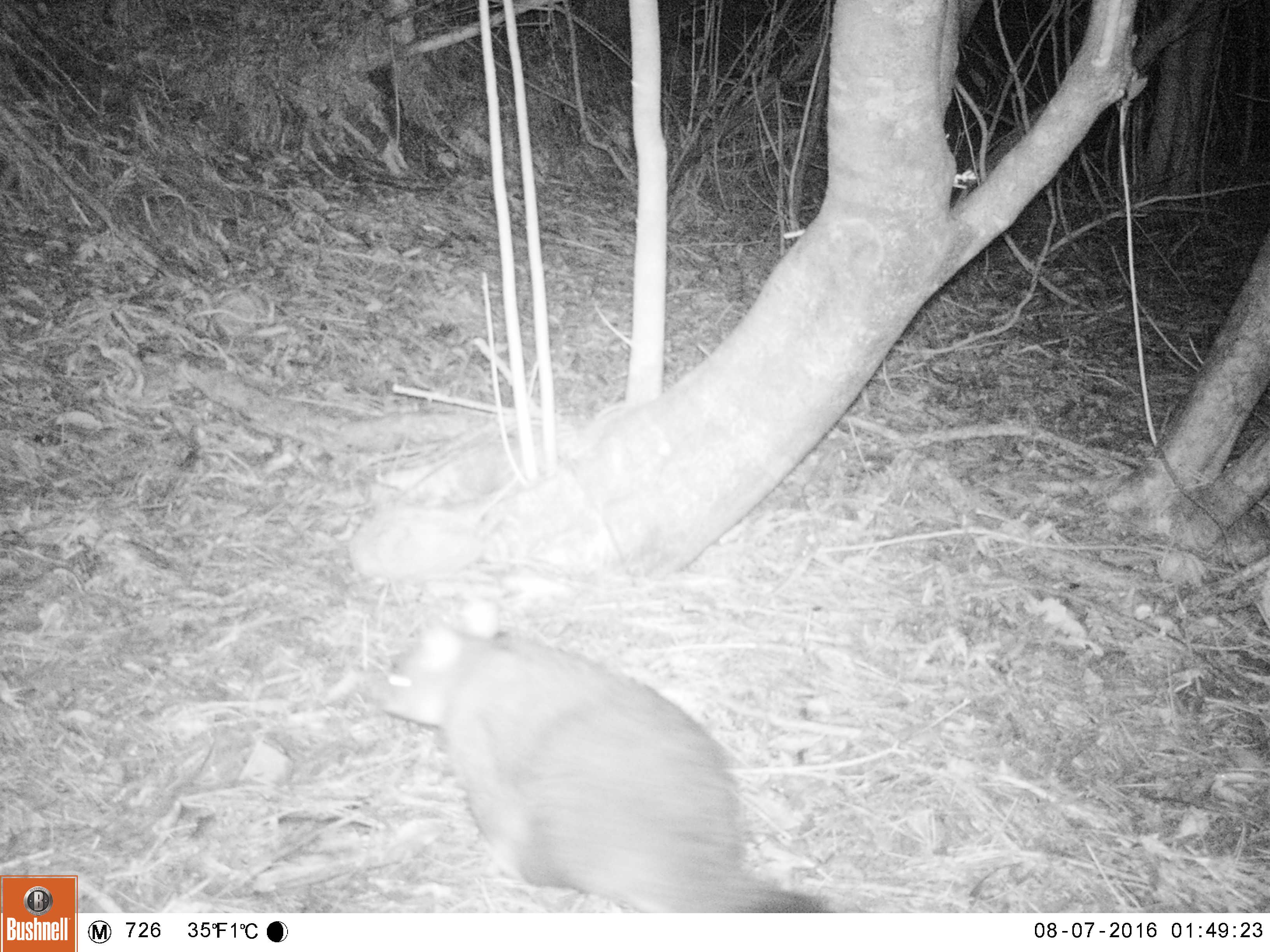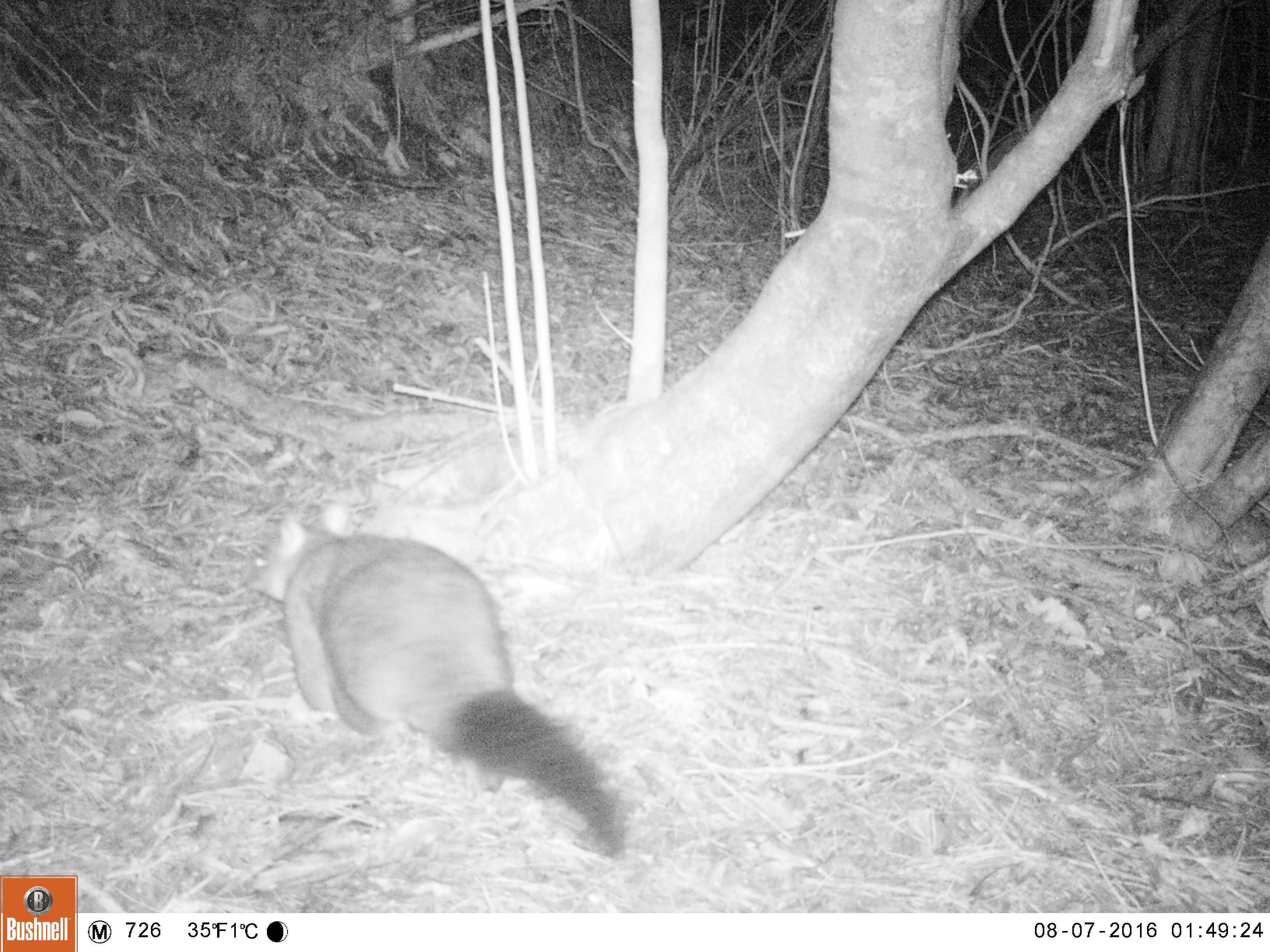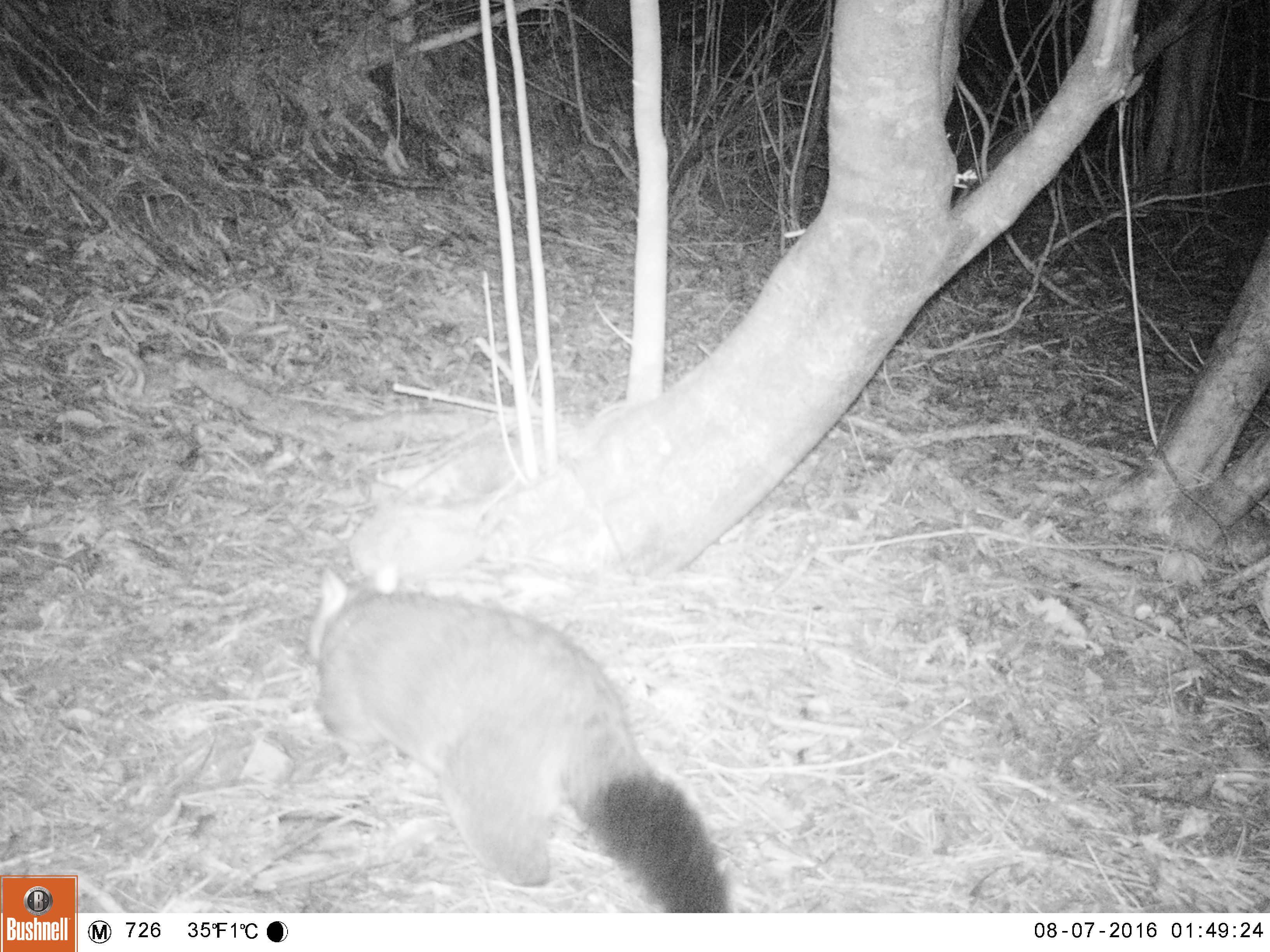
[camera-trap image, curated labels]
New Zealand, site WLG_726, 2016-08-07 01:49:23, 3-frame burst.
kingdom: Animalia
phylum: Chordata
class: Mammalia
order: Diprotodontia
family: Phalangeridae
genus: Trichosurus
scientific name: Trichosurus vulpecula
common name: common brushtail possum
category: possum